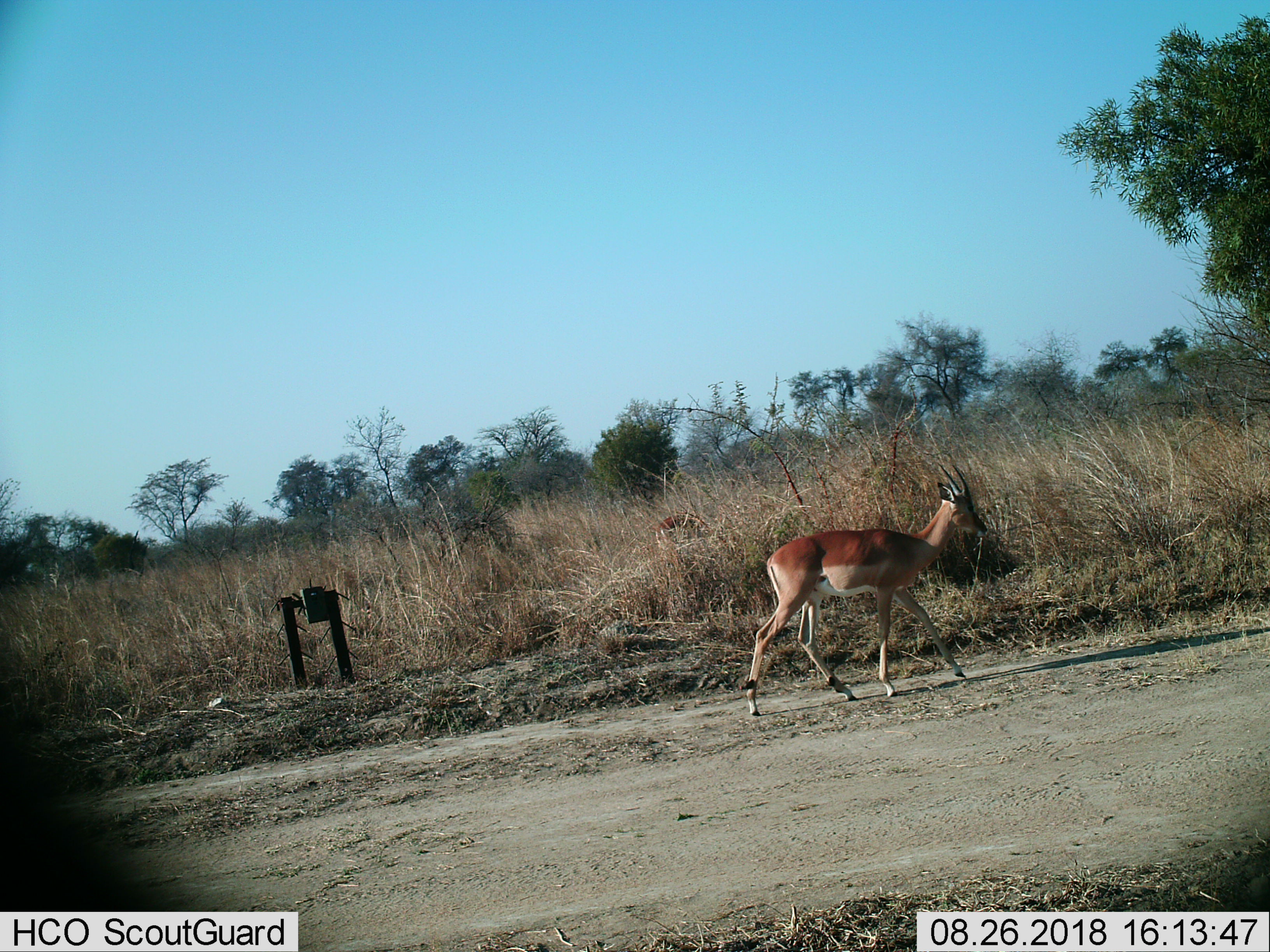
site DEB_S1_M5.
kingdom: Animalia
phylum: Chordata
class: Mammalia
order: Artiodactyla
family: Bovidae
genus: Aepyceros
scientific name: Aepyceros melampus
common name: impala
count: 1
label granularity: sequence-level